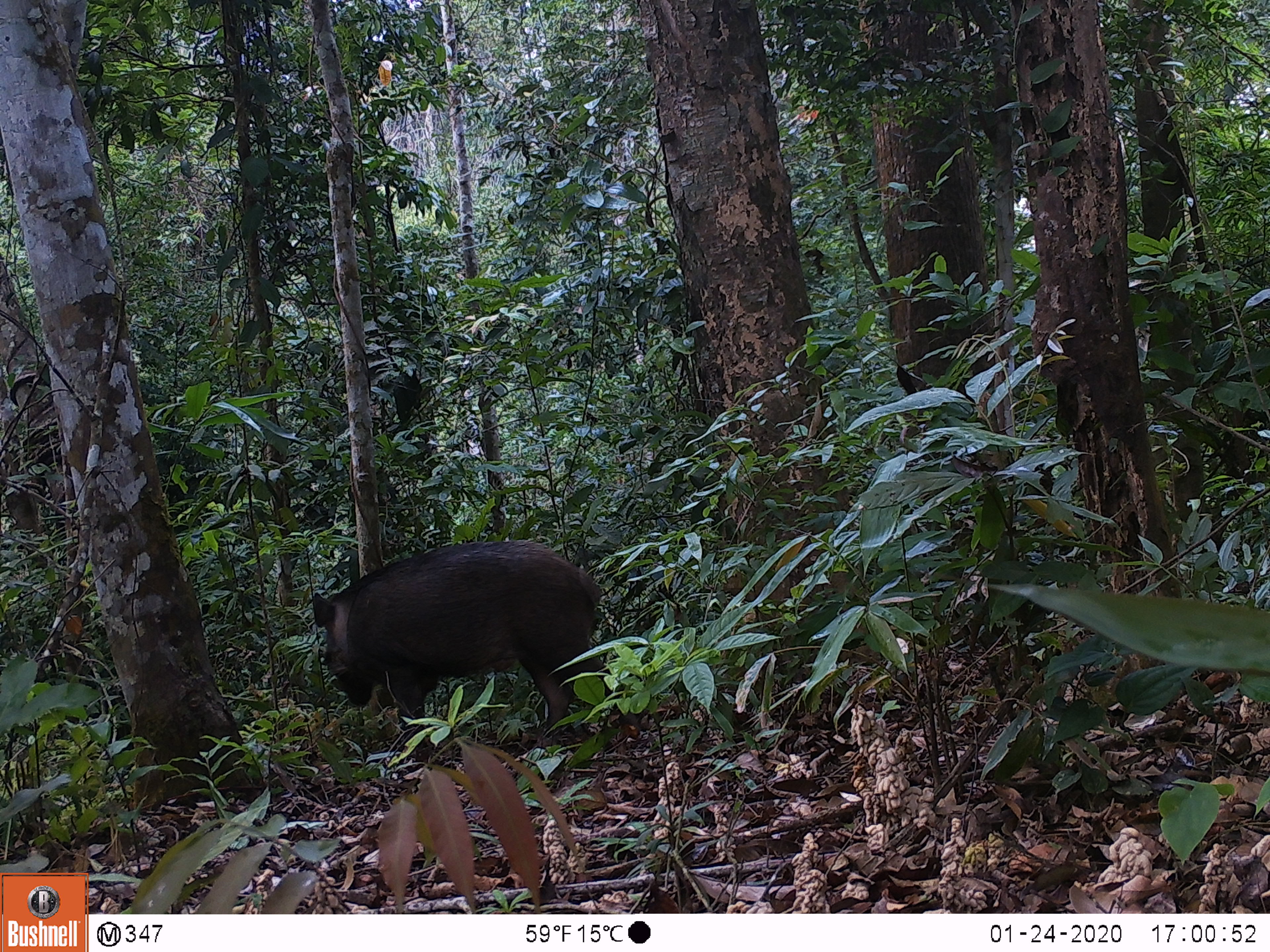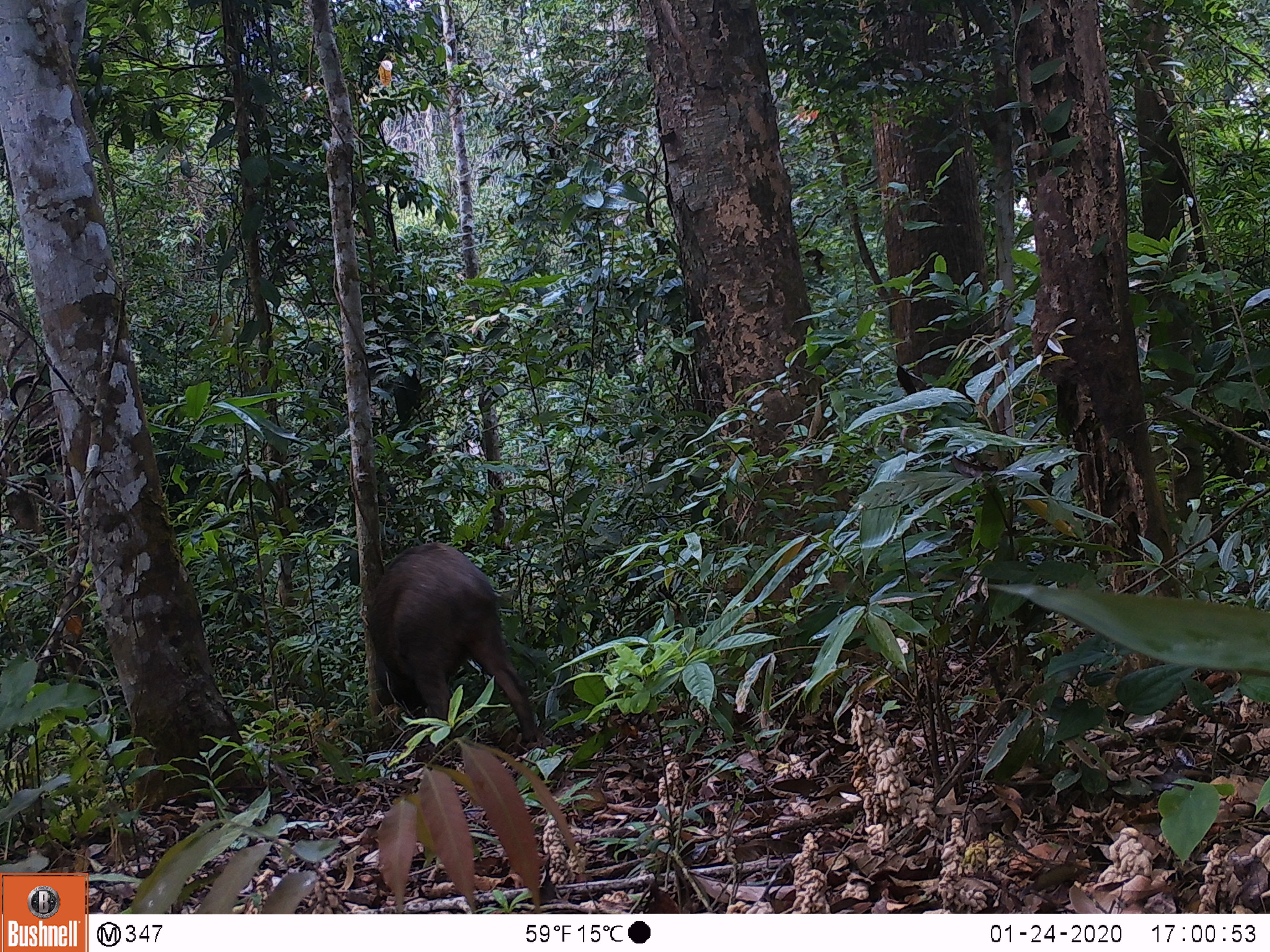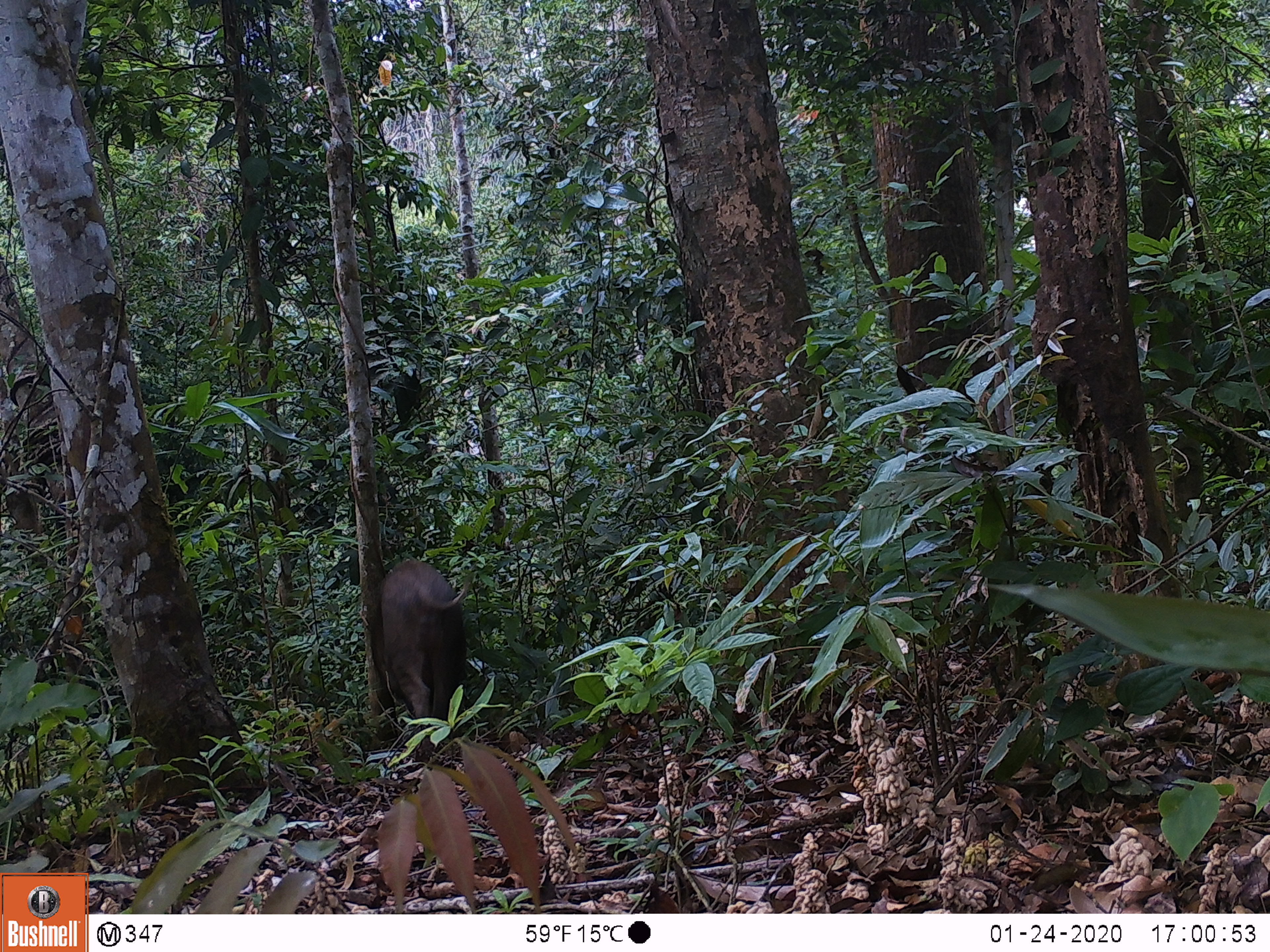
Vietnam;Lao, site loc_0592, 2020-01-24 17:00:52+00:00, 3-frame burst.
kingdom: Animalia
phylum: Chordata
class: Mammalia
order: Artiodactyla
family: Suidae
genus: Sus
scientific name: Sus scrofa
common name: eurasian wild pig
Eurasian wild pig (Sus scrofa). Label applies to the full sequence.